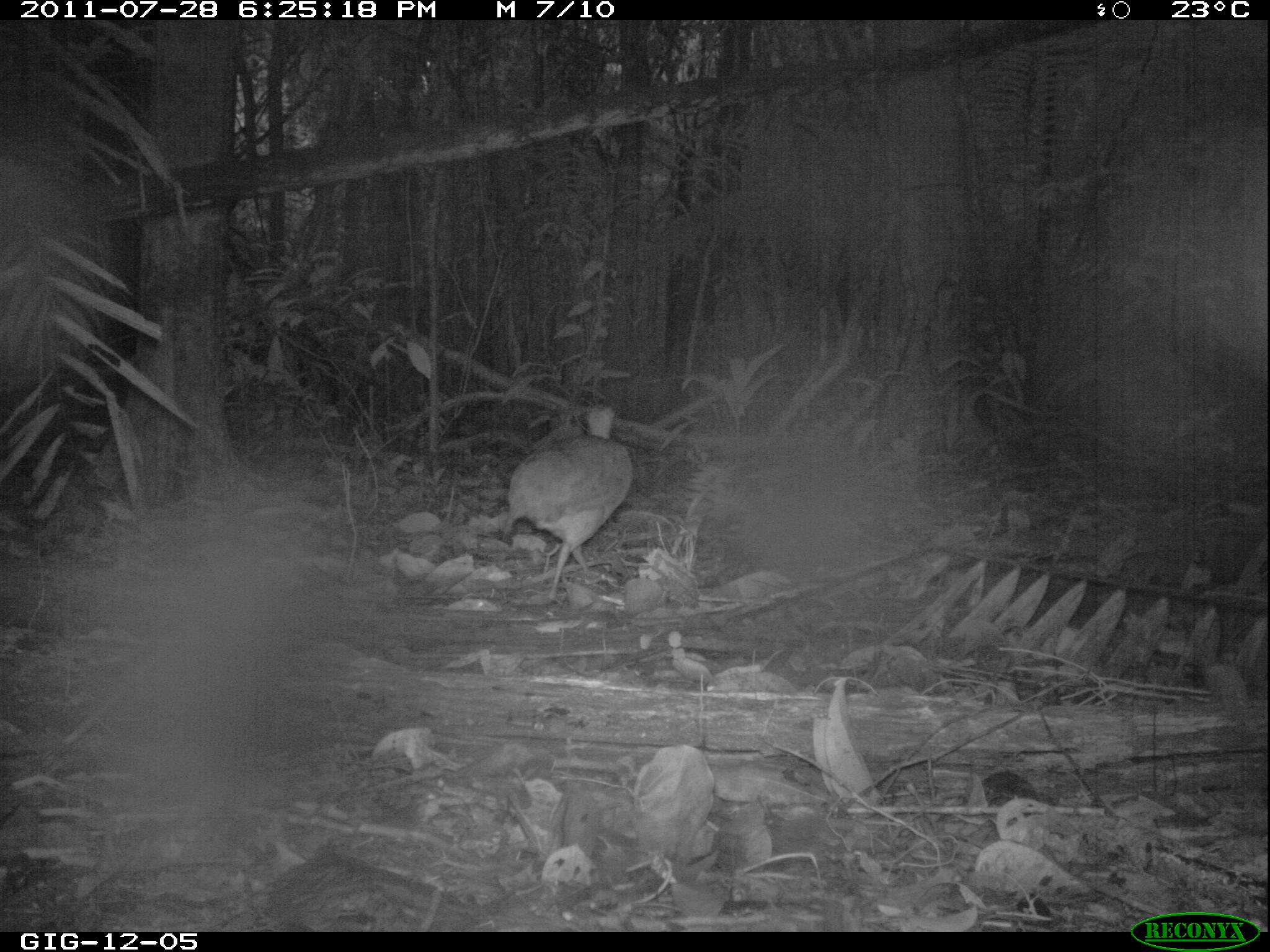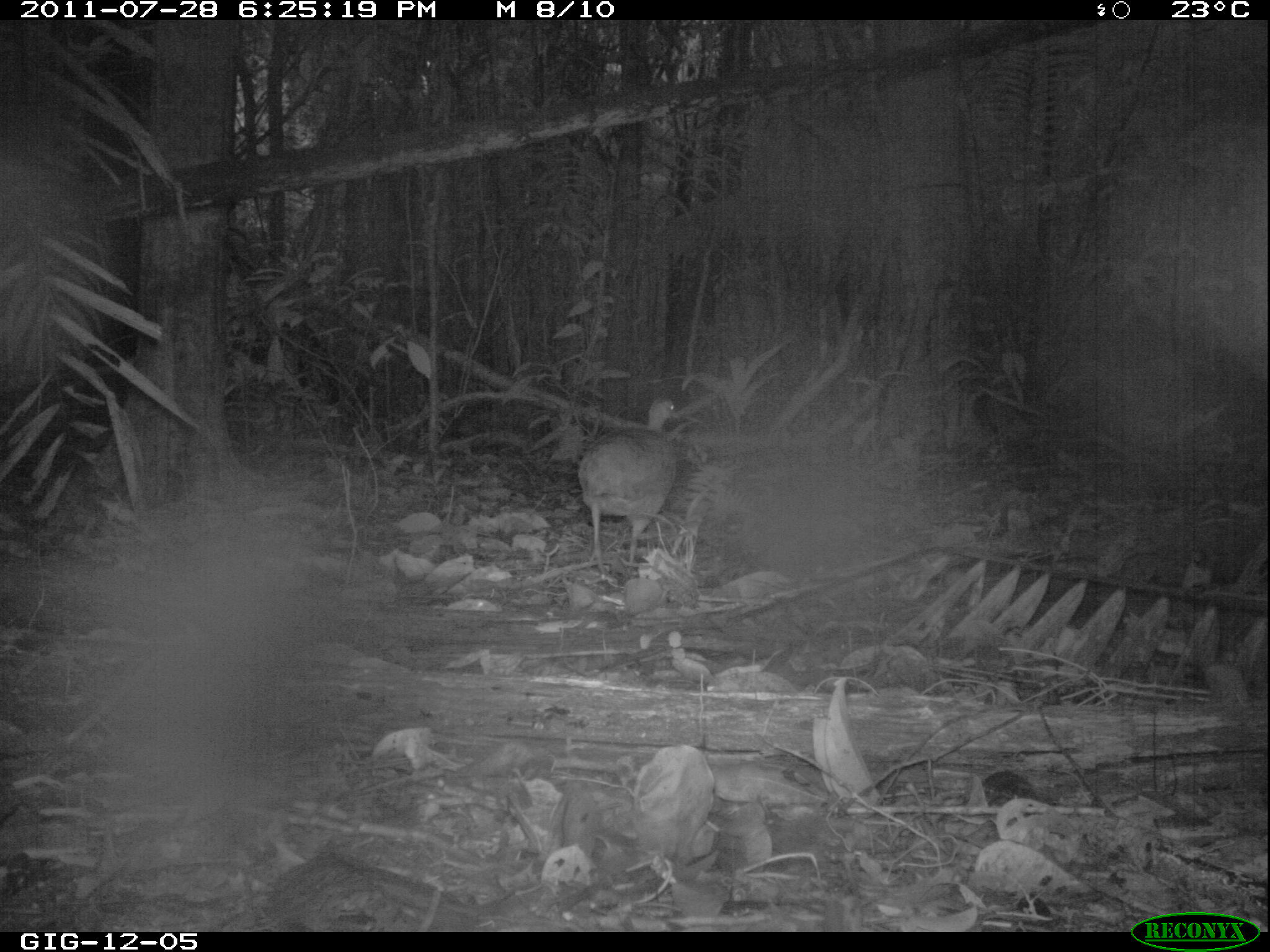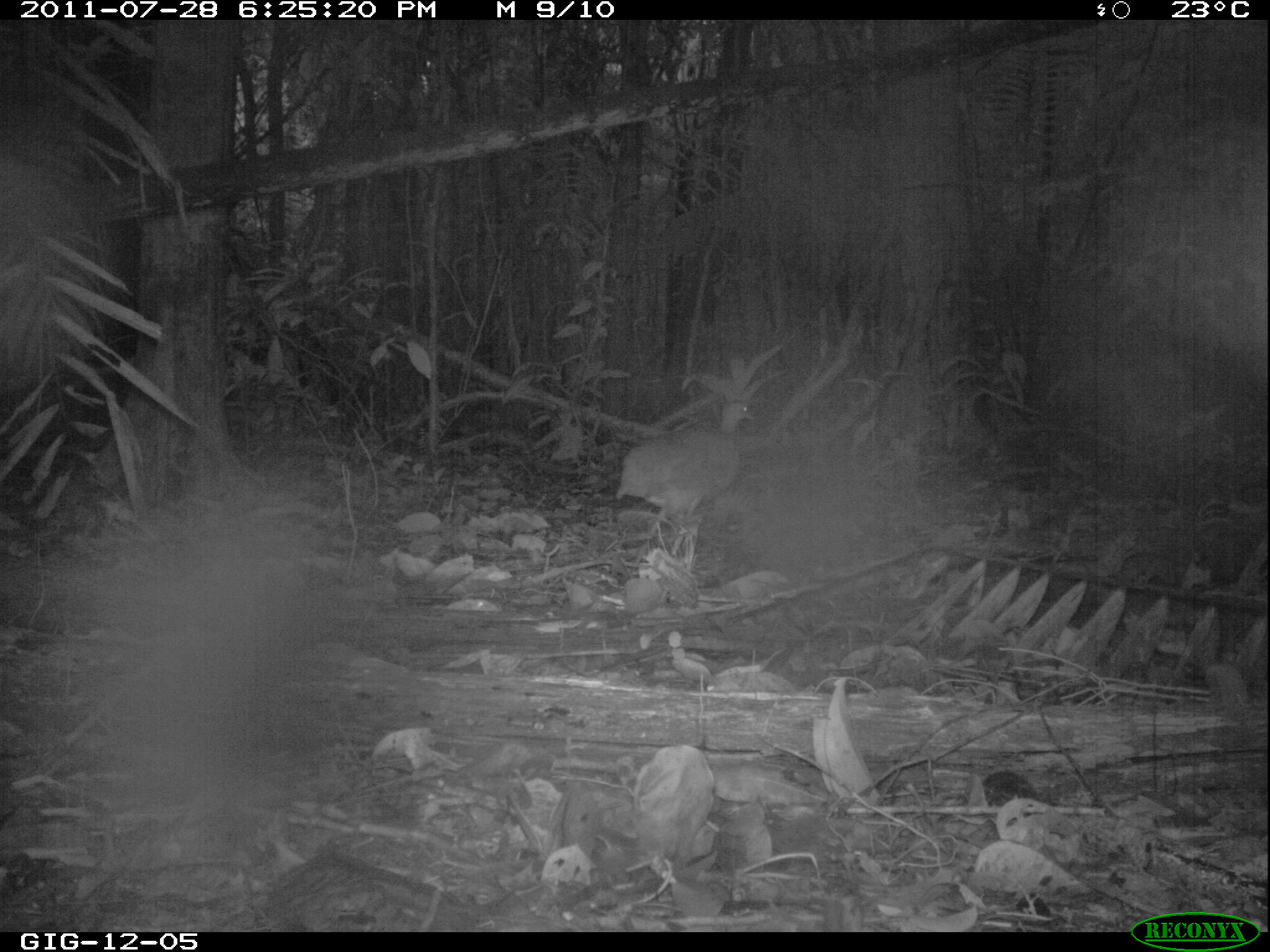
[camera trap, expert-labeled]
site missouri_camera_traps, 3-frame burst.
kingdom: Animalia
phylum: Chordata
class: Aves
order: Tinamiformes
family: Tinamidae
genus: Tinamus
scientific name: Tinamus major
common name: great tinamou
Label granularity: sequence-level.